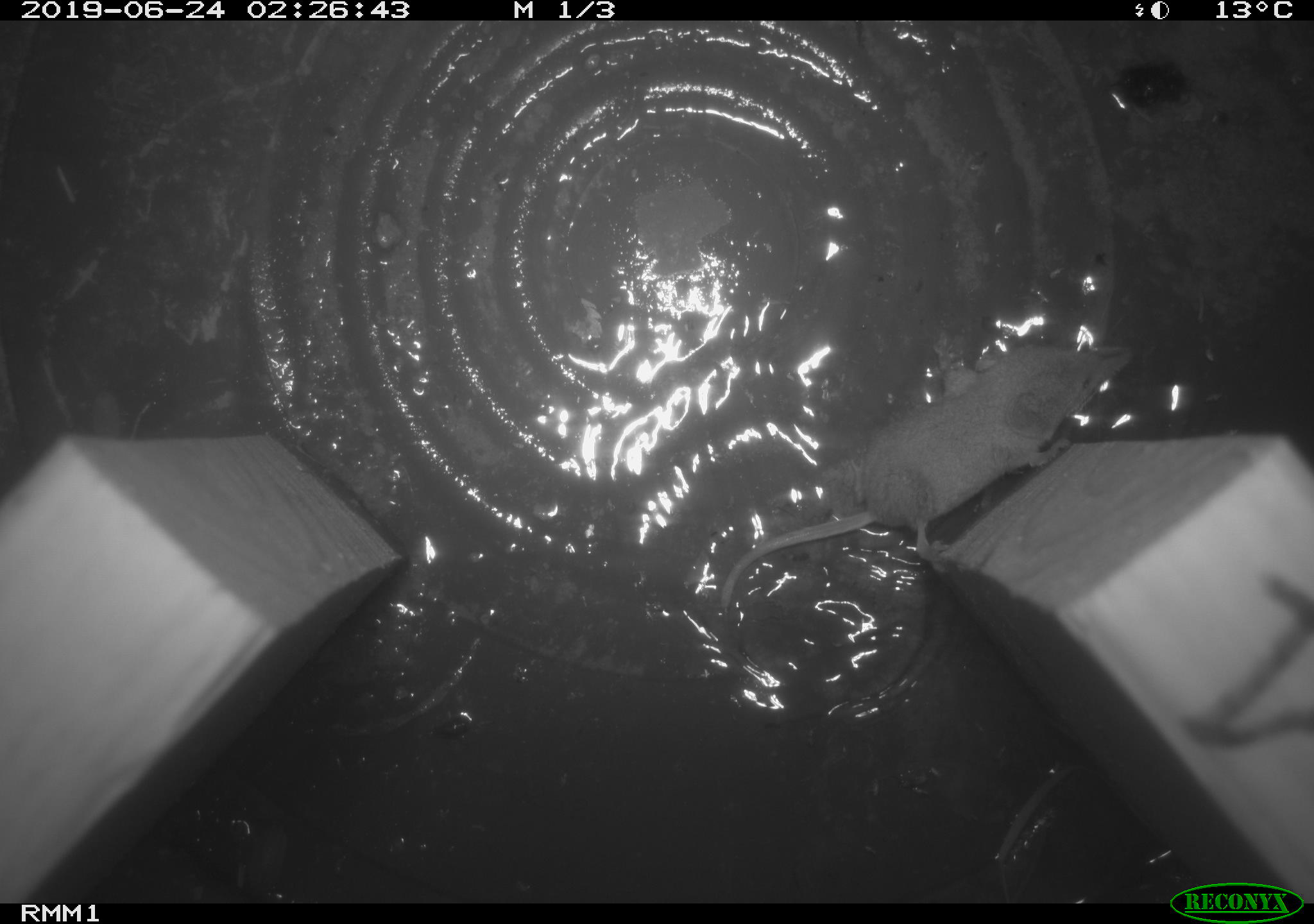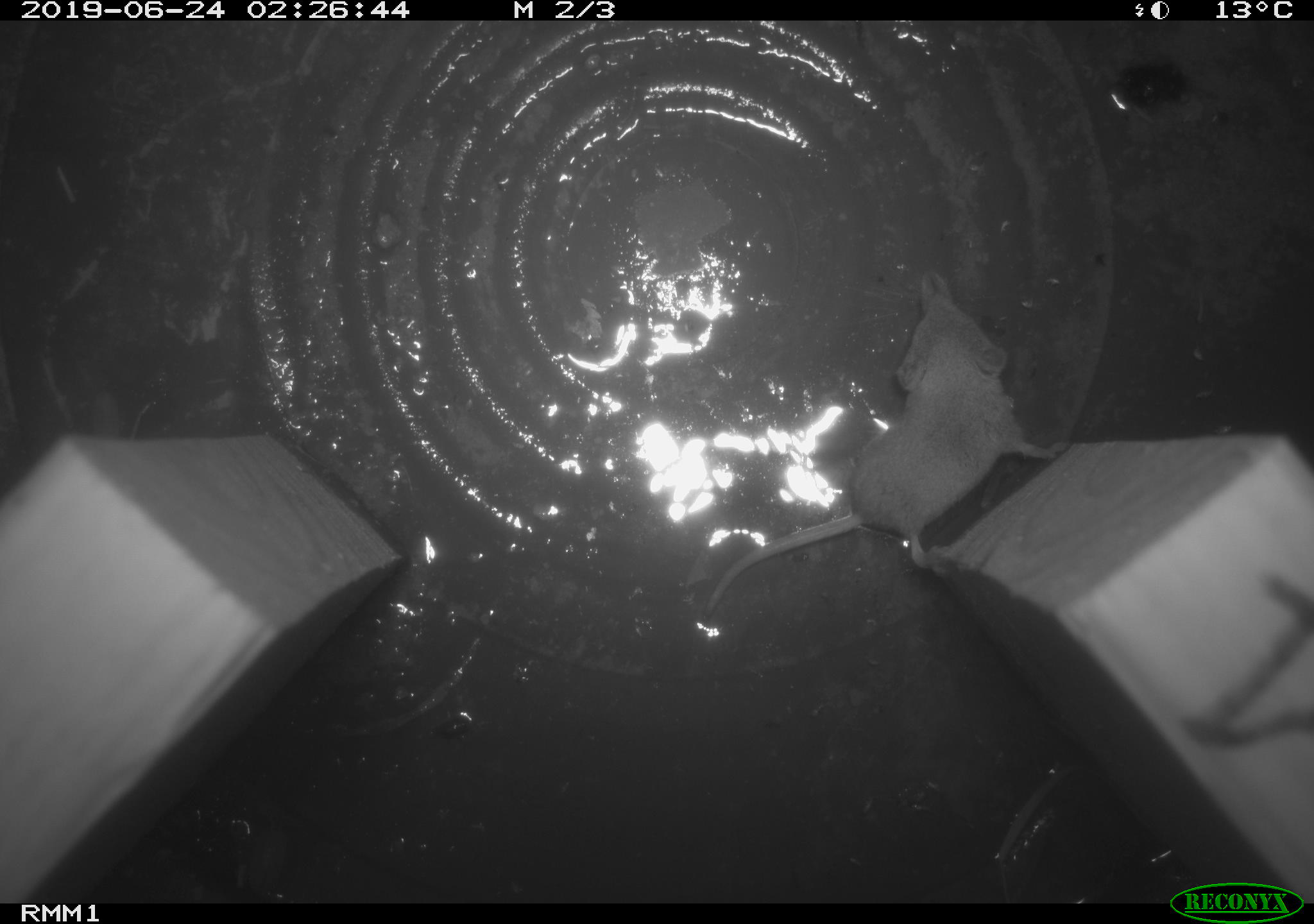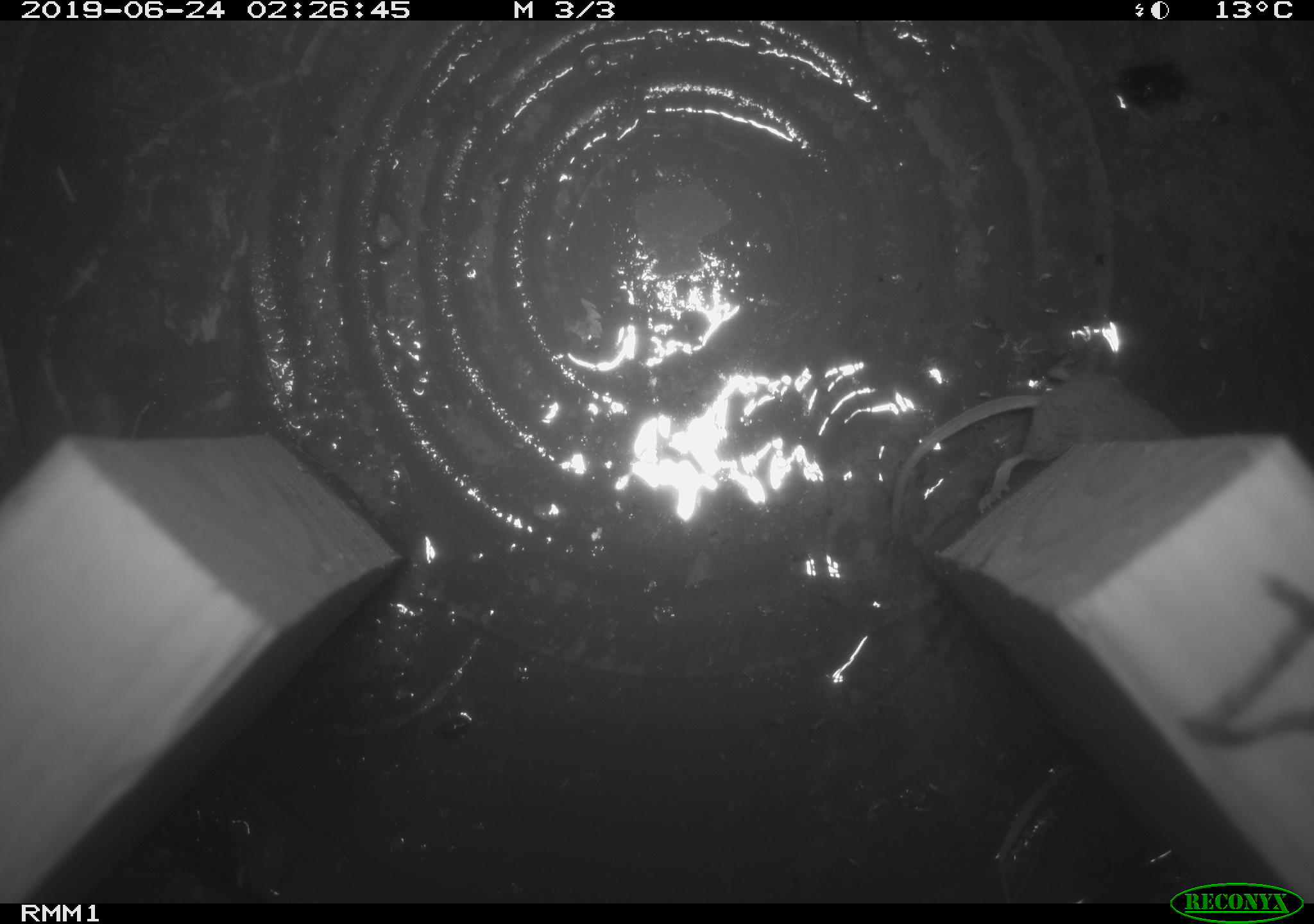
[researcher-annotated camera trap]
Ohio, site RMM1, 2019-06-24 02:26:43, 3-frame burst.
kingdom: Animalia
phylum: Chordata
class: Mammalia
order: Eulipotyphla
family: Soricidae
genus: Sorex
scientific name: Sorex cinereus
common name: masked shrew